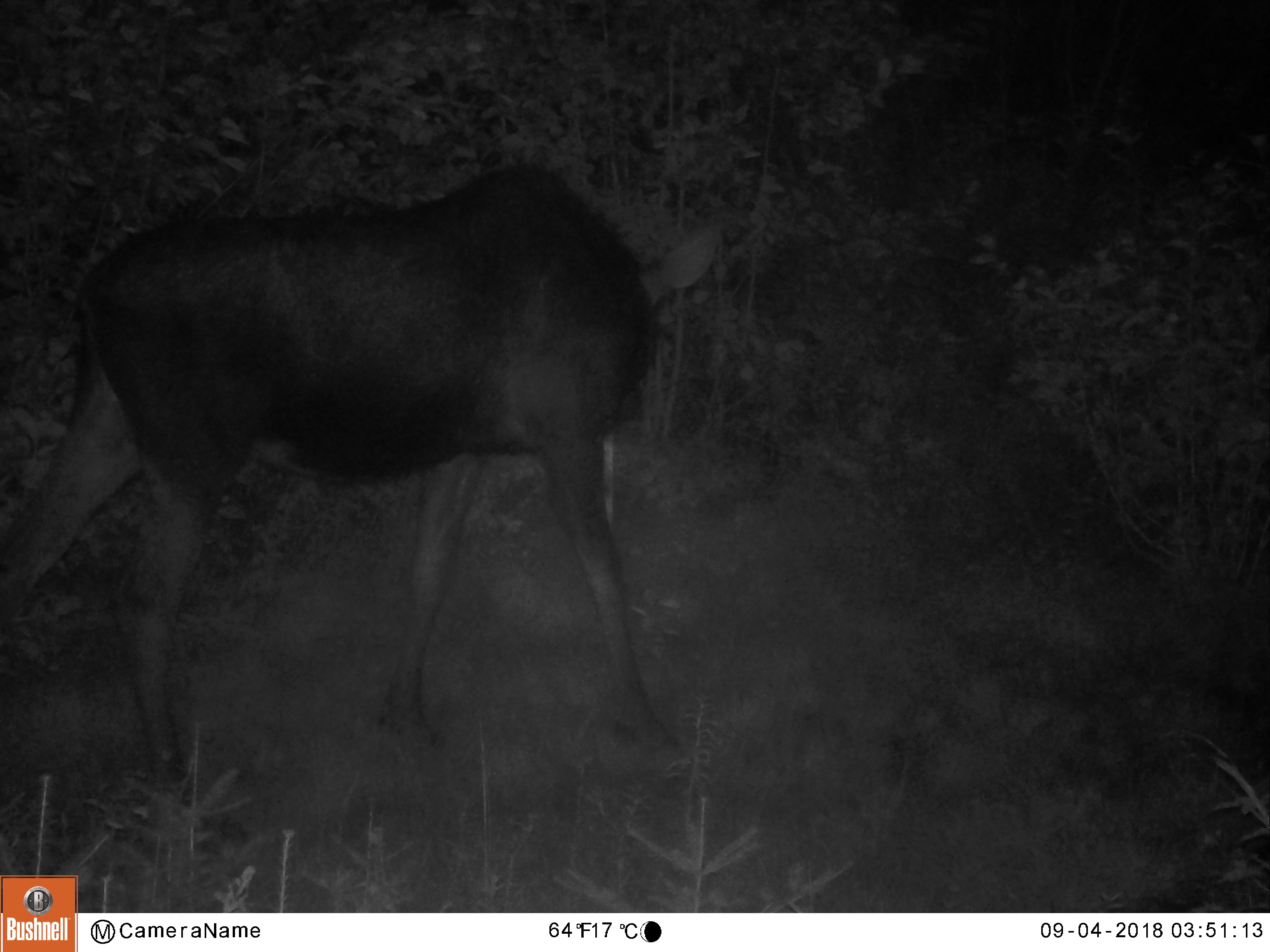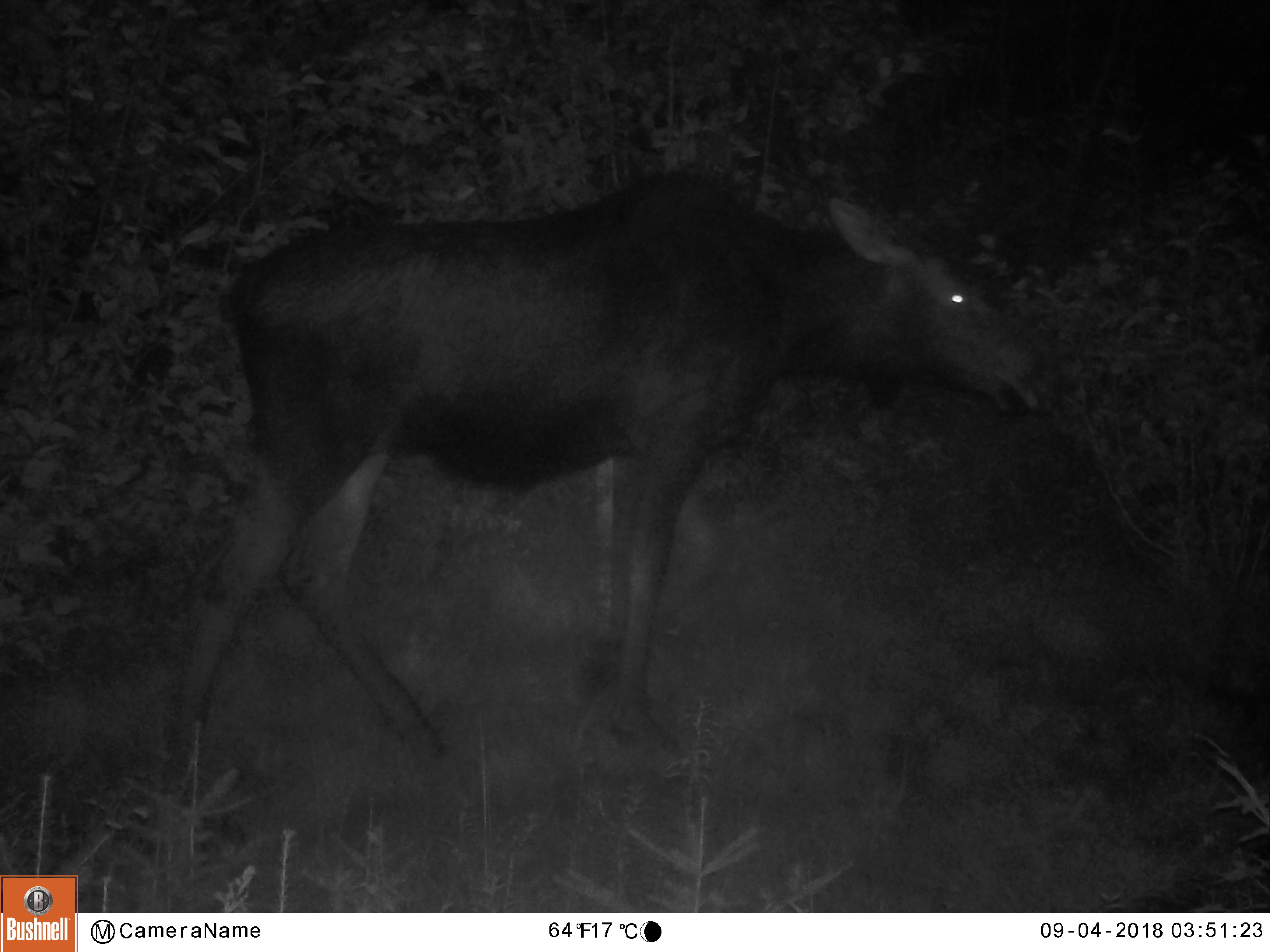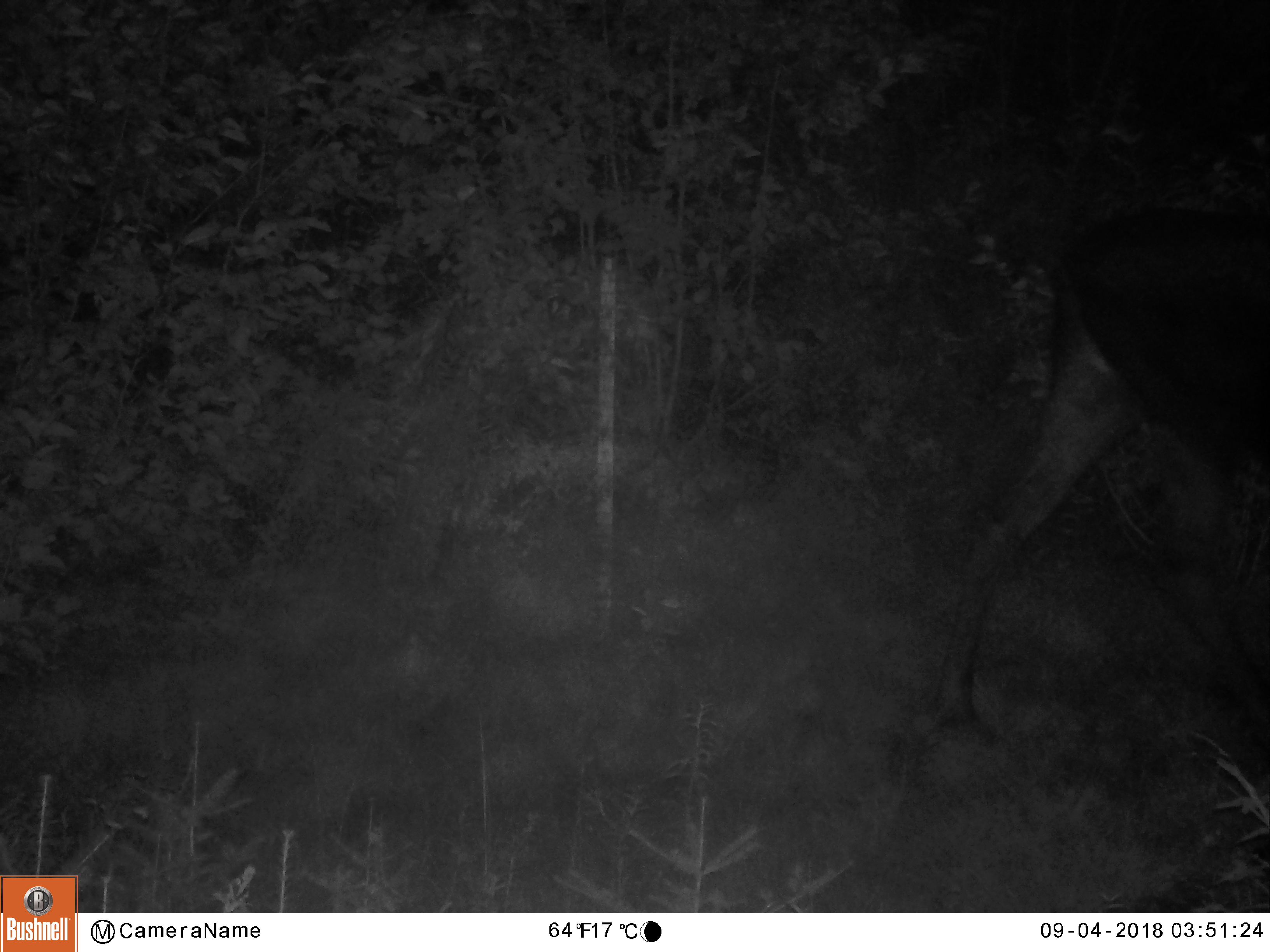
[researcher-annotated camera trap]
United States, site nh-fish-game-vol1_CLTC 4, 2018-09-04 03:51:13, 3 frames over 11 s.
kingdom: Animalia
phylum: Chordata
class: Mammalia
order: Artiodactyla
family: Cervidae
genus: Alces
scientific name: Alces alces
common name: moose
Moose (Alces alces).